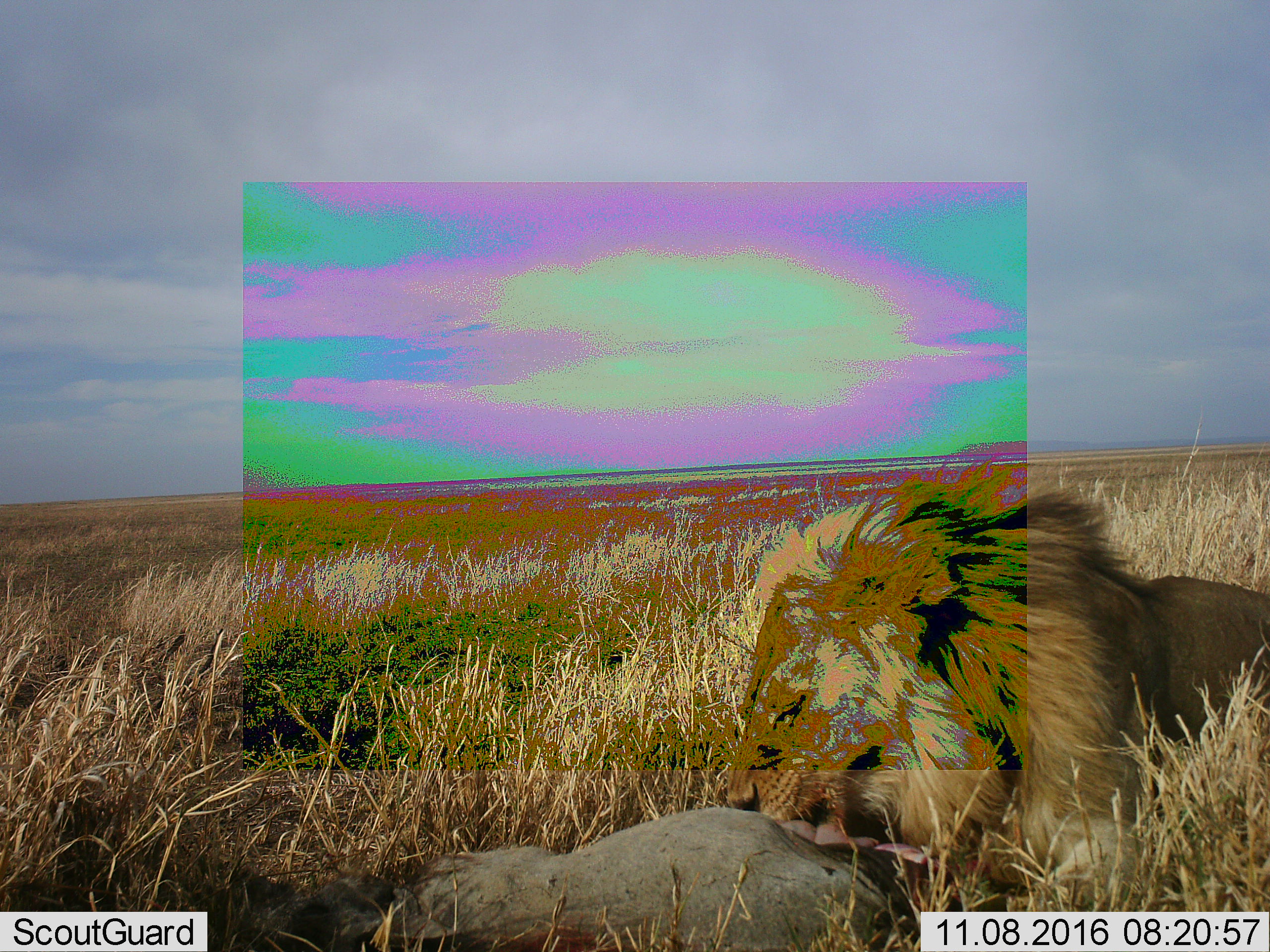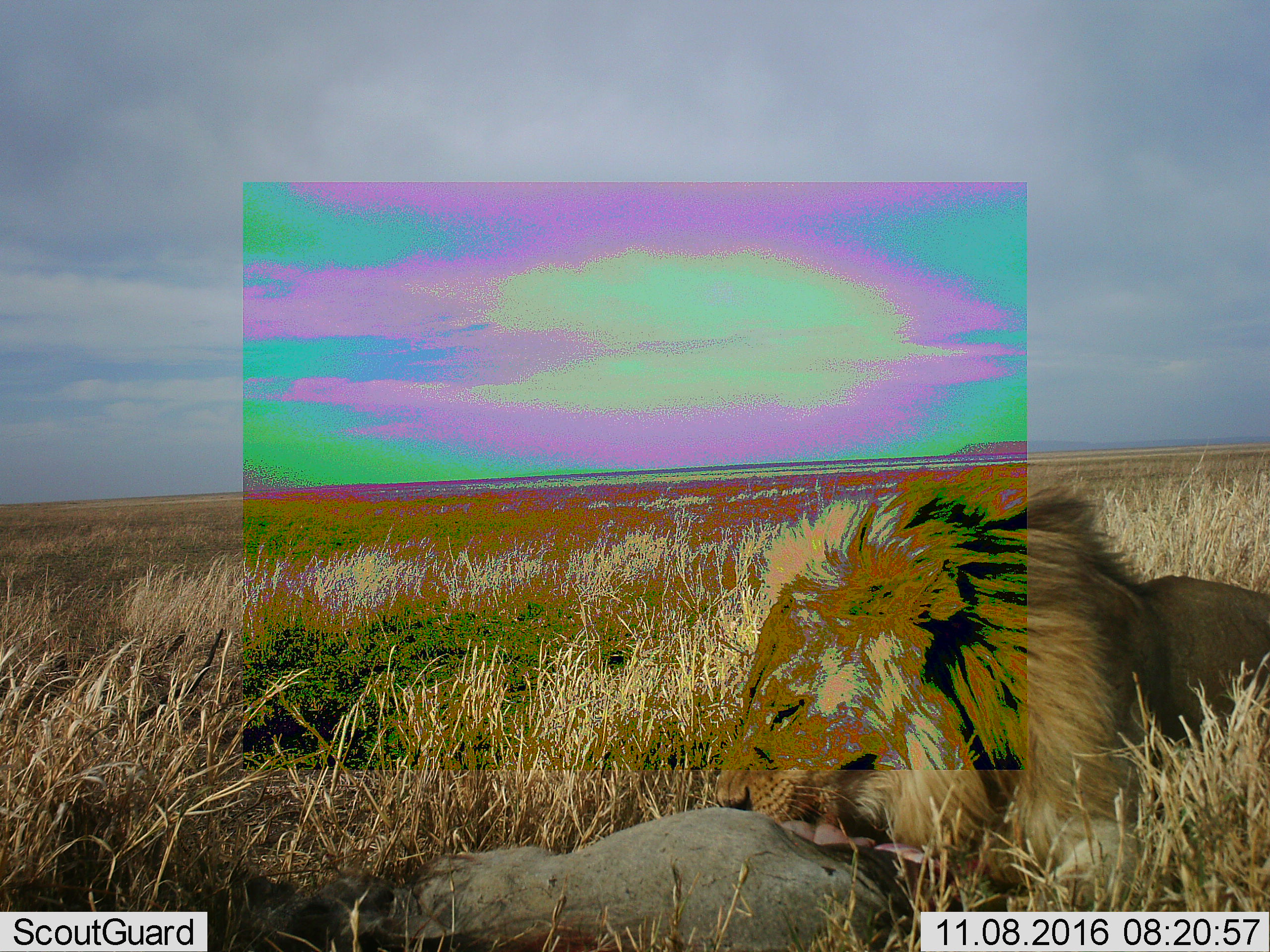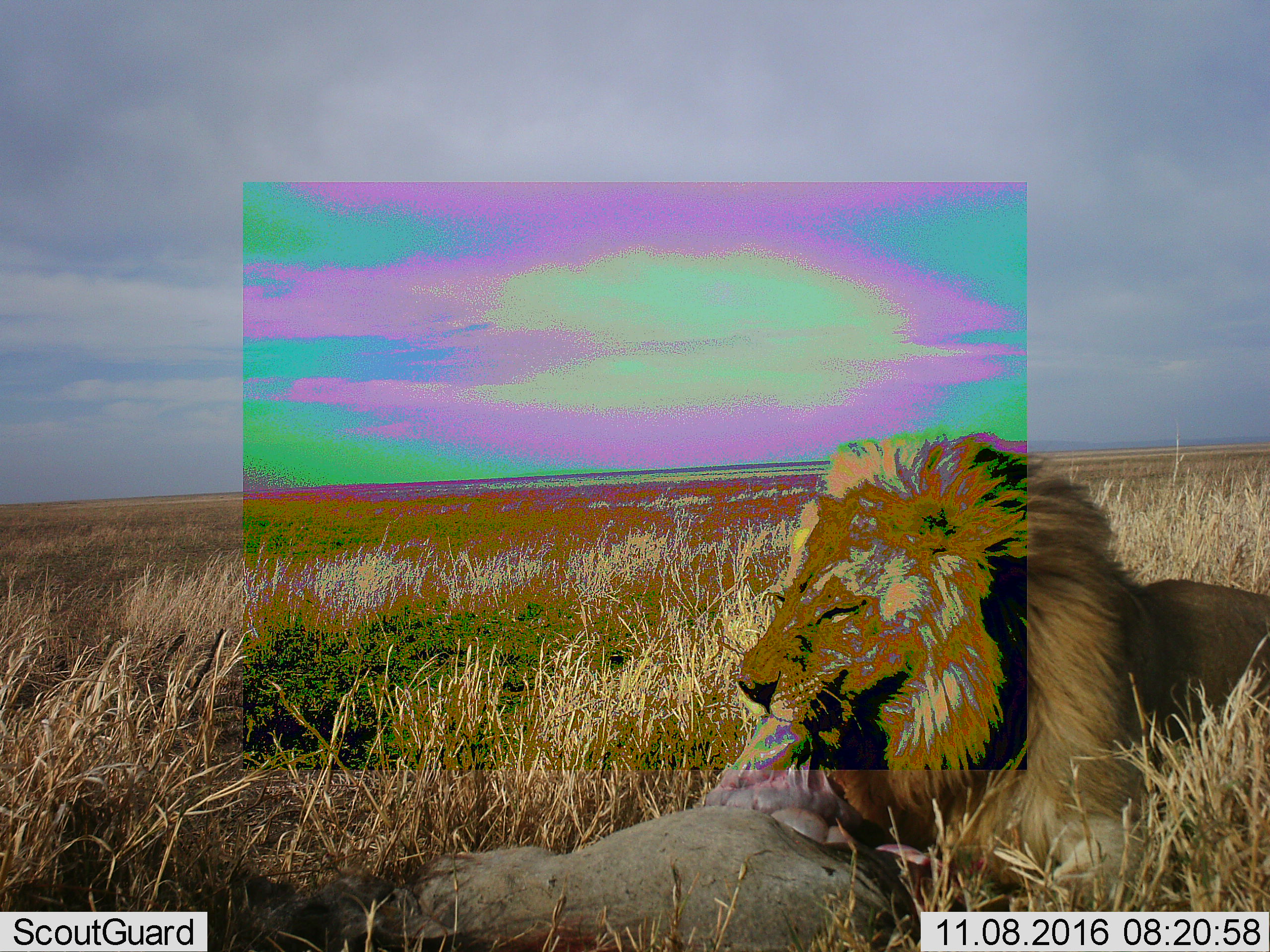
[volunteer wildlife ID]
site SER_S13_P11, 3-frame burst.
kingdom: Animalia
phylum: Chordata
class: Mammalia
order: Carnivora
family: Felidae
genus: Panthera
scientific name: Panthera leo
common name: lion male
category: lionmale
Lionmale (lion male) (Panthera leo), count 1. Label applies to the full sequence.